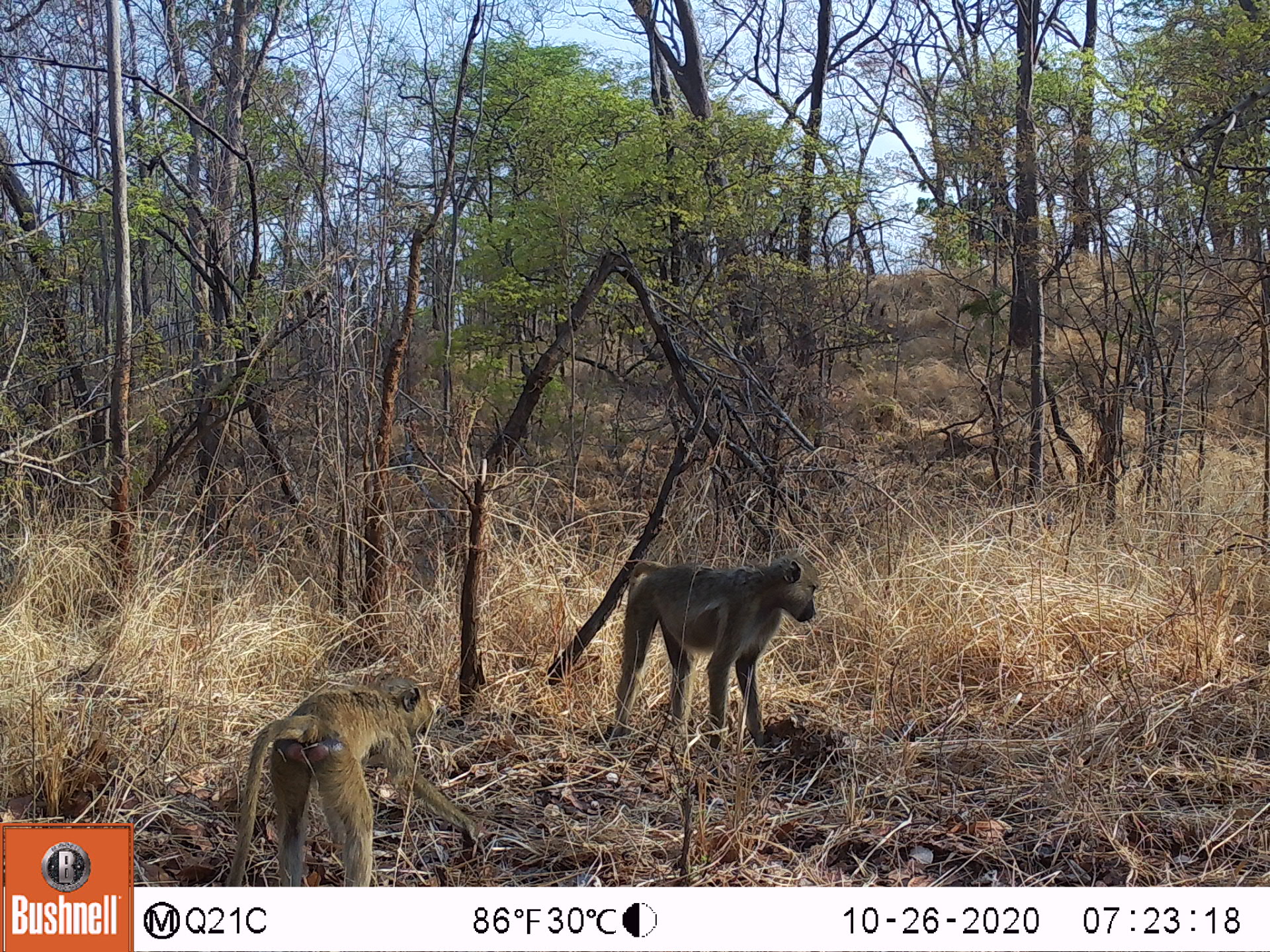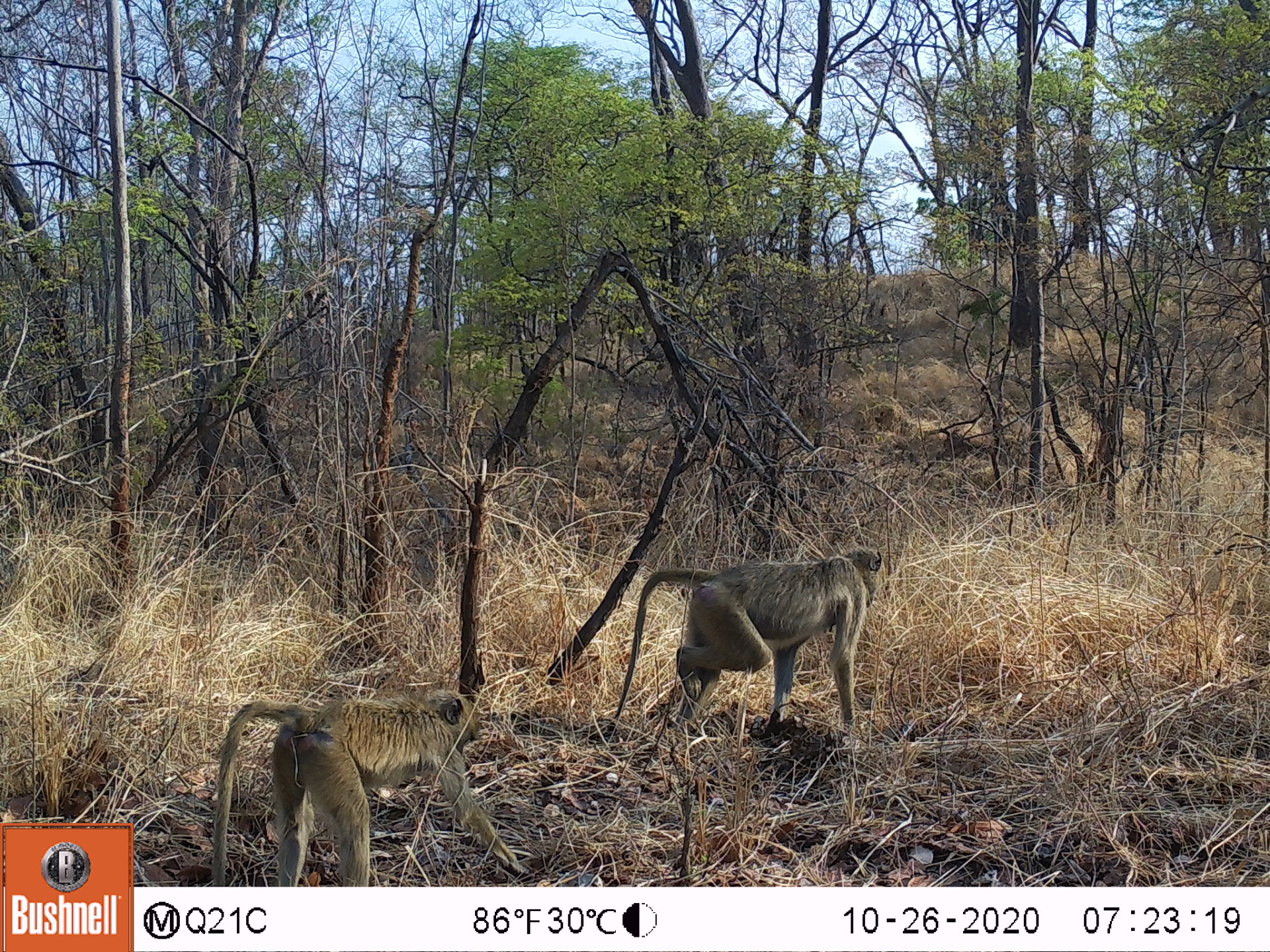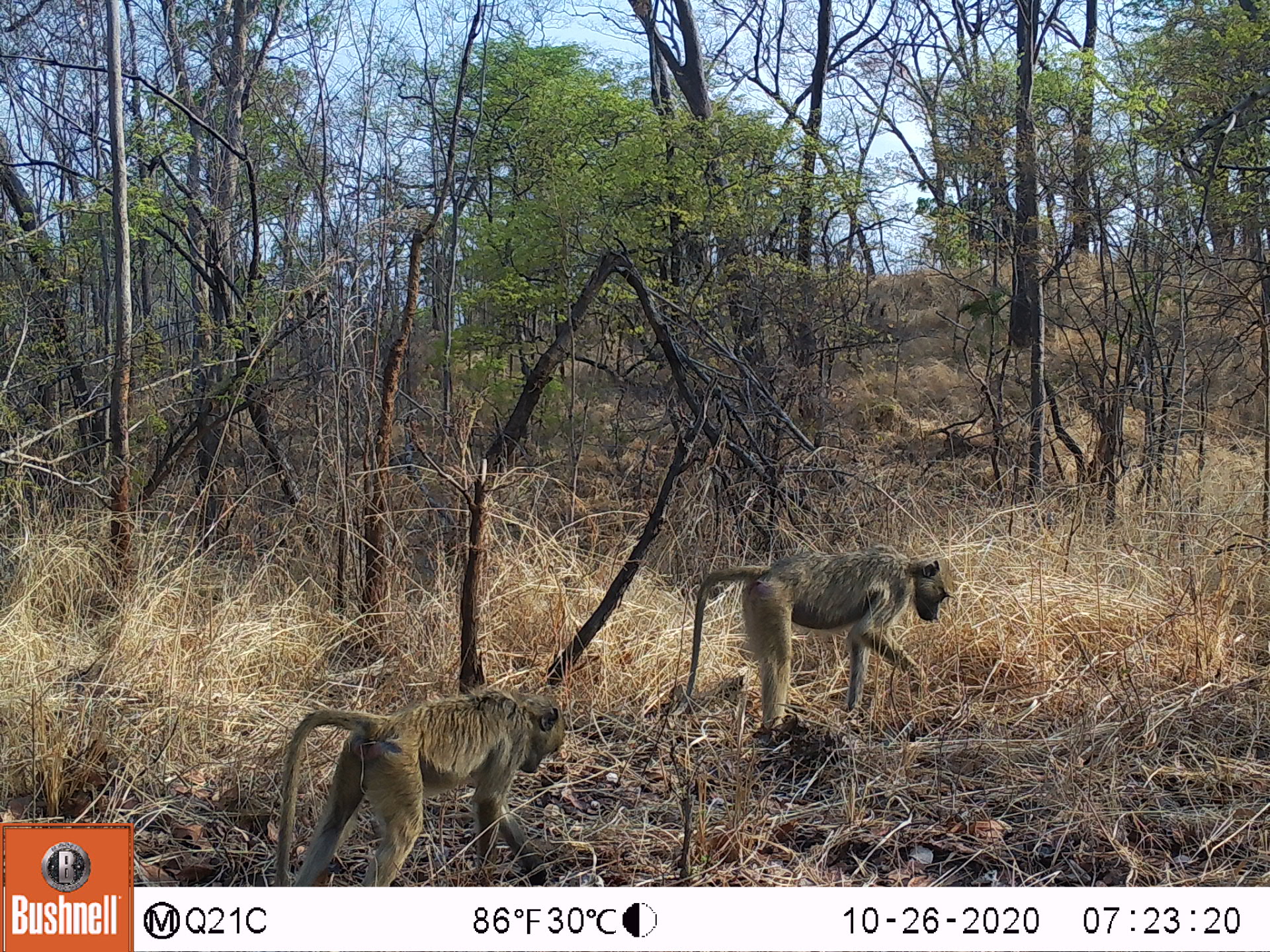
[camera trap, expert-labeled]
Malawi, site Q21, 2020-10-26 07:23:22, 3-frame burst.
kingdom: Animalia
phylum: Chordata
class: Mammalia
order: Primates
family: Cercopithecidae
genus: Papio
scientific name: Papio cynocephalus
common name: yellow baboon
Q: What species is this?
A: Yellow baboon (Papio cynocephalus).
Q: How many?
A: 2.